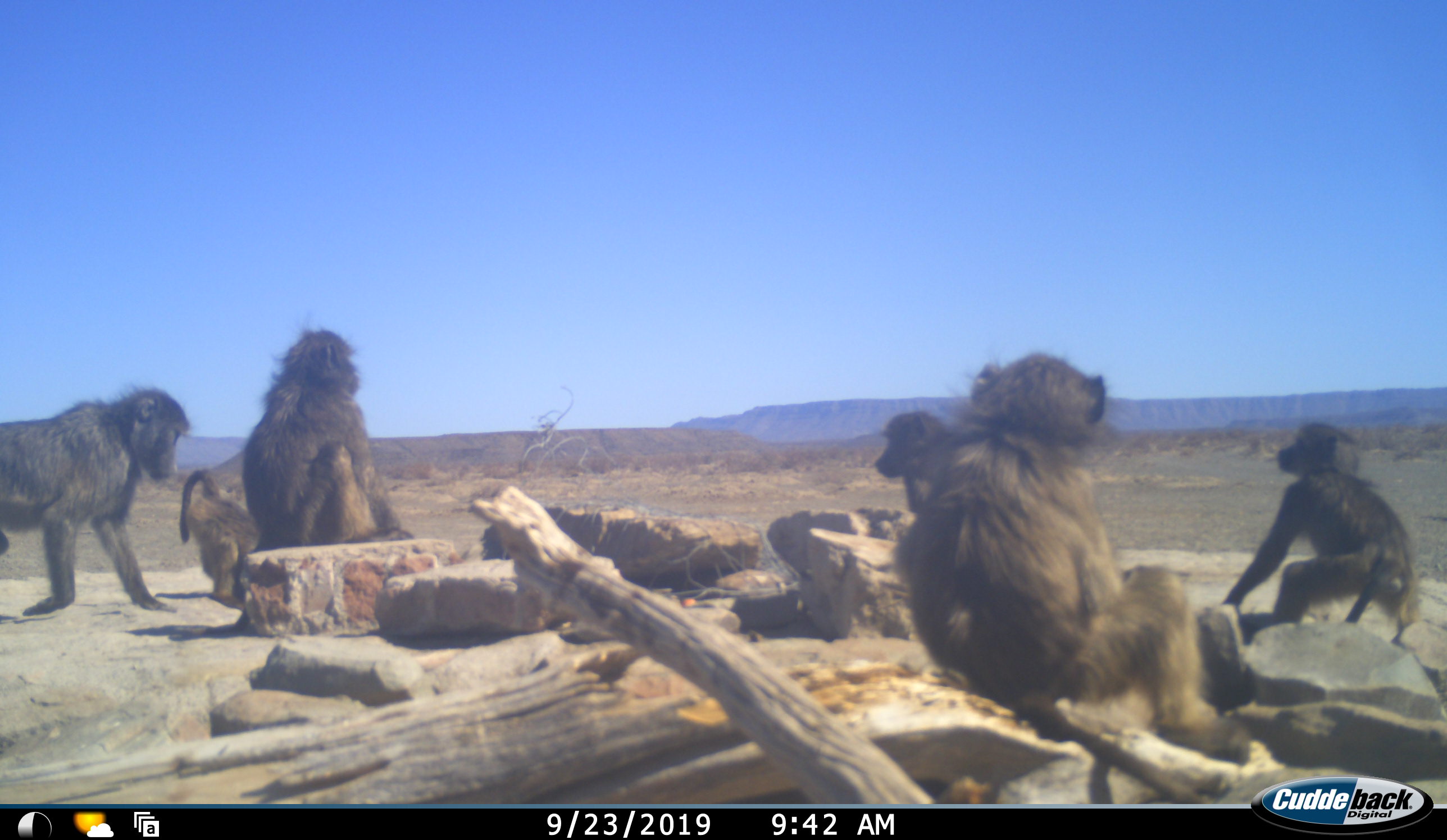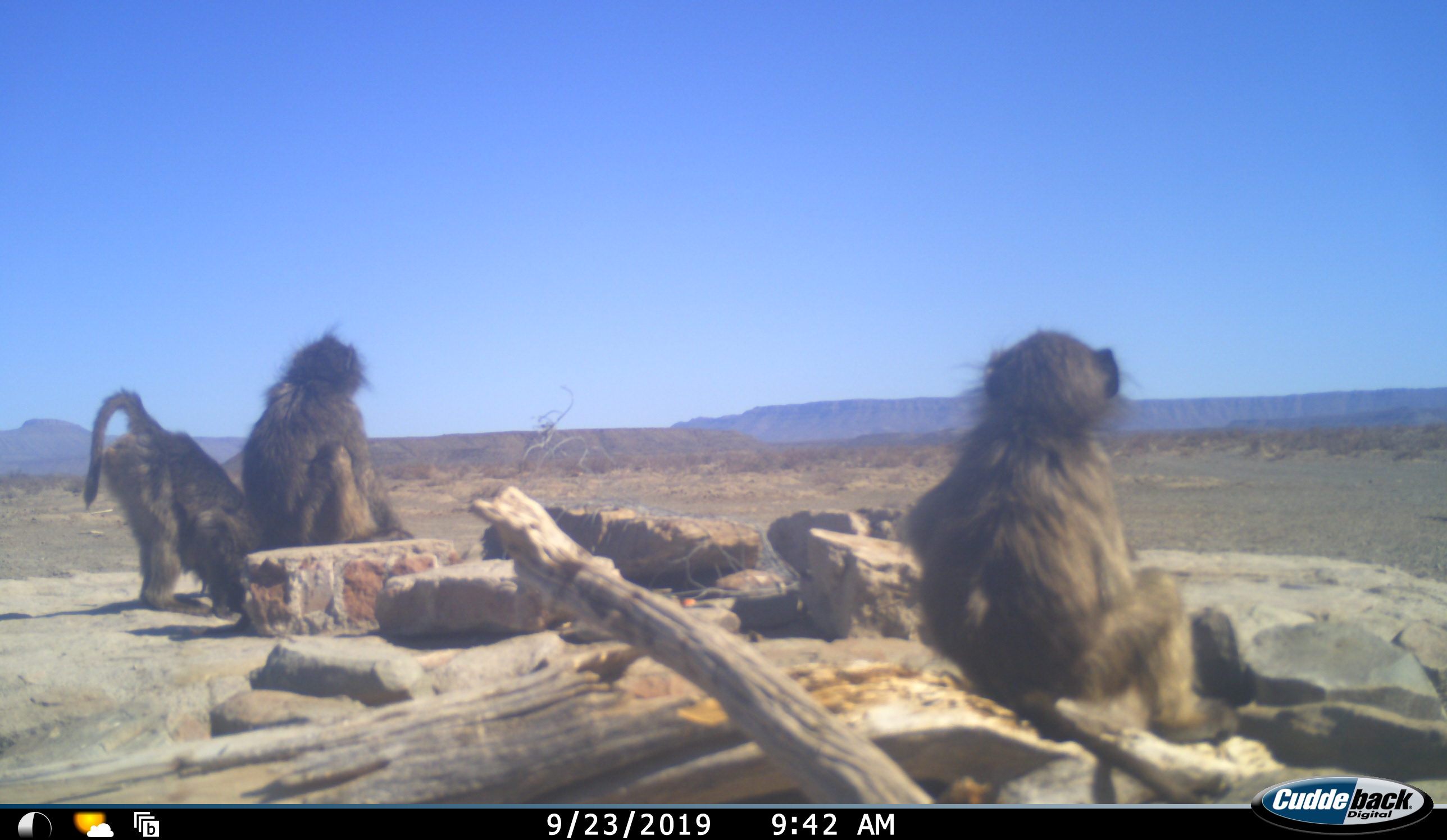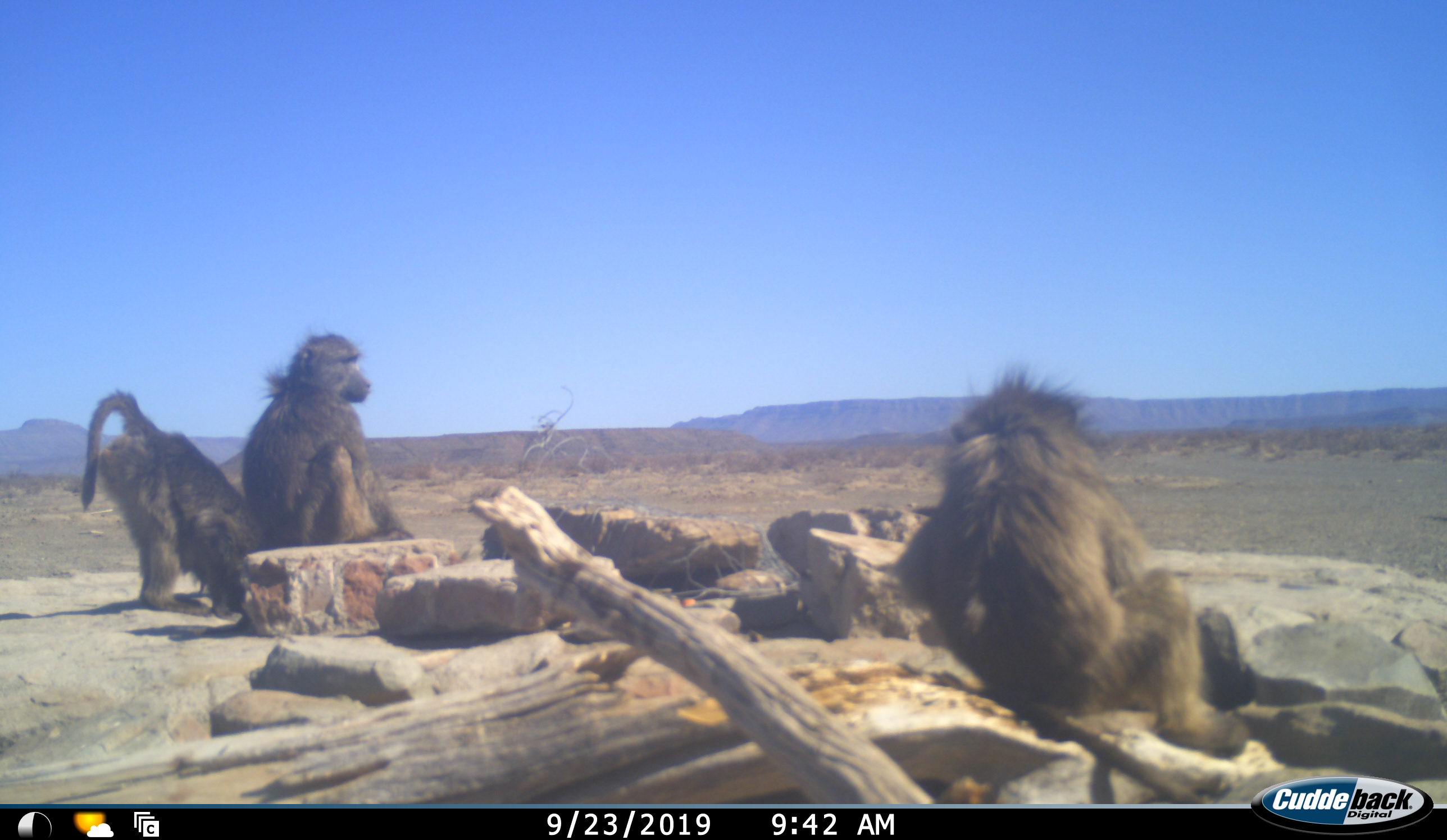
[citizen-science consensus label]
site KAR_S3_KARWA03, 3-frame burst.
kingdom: Animalia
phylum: Chordata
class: Mammalia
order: Primates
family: Cercopithecidae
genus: Papio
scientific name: Papio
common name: baboon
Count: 6.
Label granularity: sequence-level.